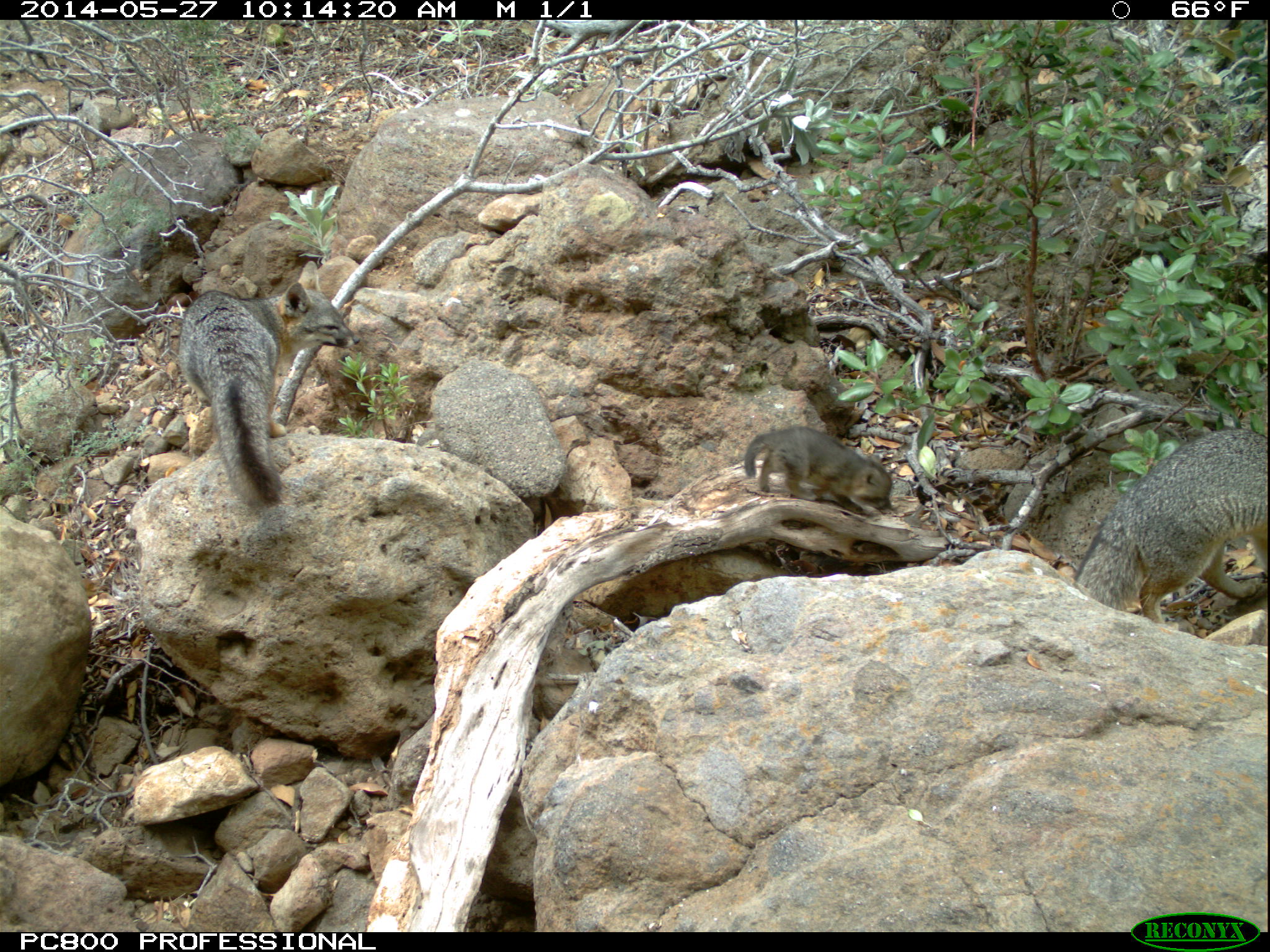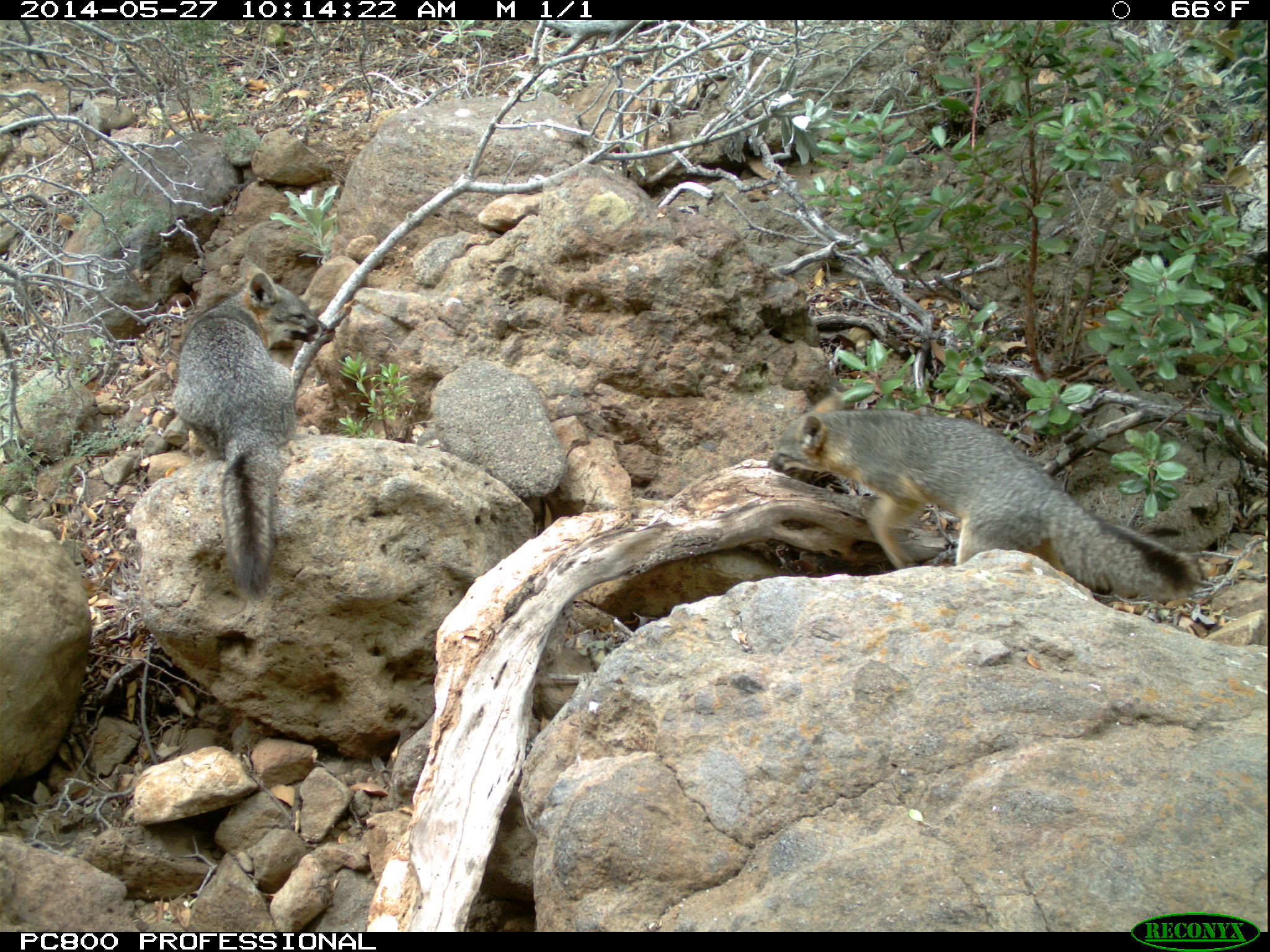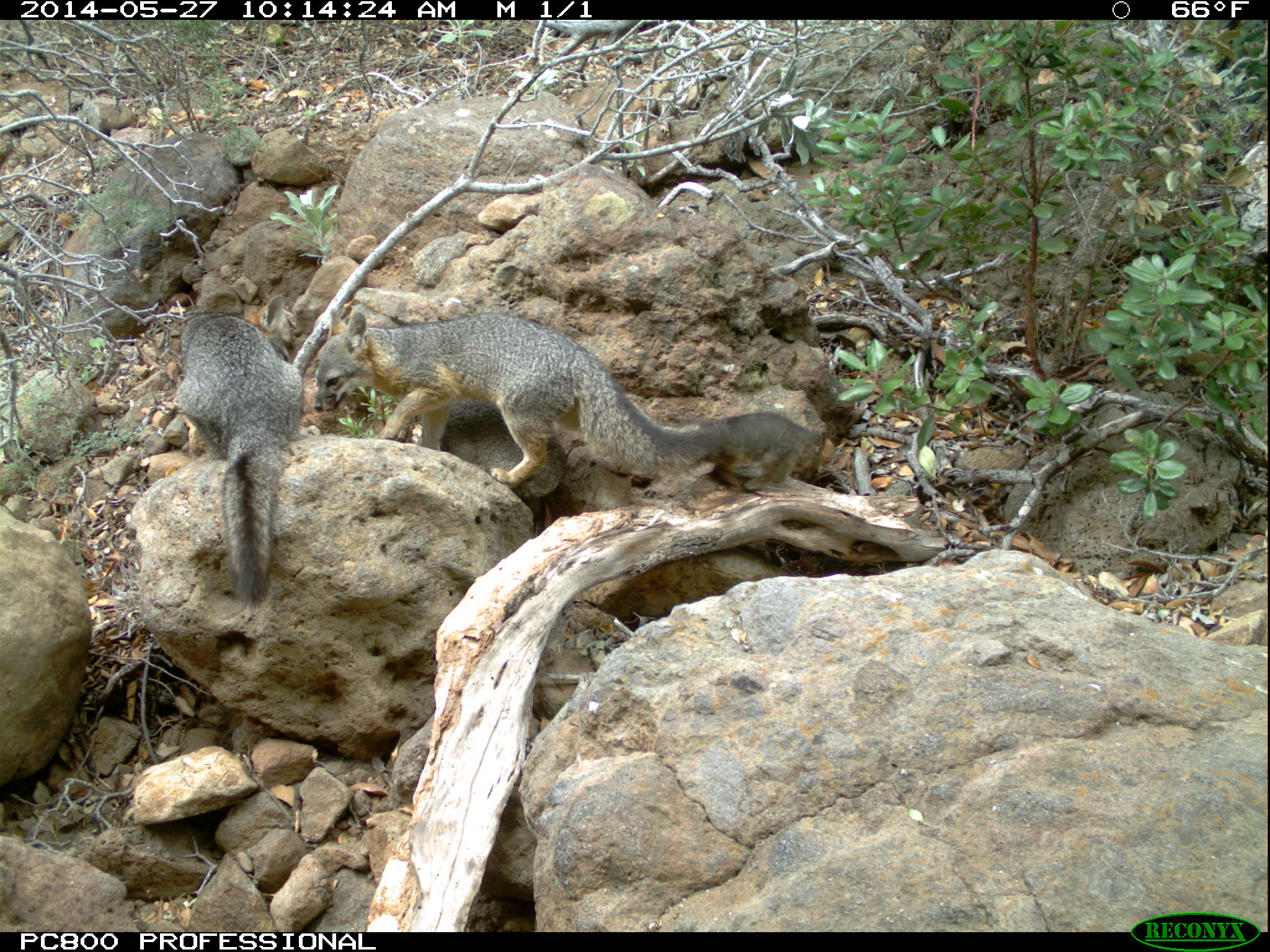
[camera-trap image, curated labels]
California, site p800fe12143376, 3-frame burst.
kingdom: Animalia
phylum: Chordata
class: Mammalia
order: Carnivora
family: Canidae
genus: Urocyon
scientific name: Urocyon littoralis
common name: island fox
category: fox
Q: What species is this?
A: Fox (island fox) (Urocyon littoralis).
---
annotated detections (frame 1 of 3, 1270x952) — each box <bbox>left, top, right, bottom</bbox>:
fox: <bbox>178, 260, 360, 507</bbox>; <bbox>1073, 428, 1268, 623</bbox>; <bbox>744, 426, 892, 515</bbox>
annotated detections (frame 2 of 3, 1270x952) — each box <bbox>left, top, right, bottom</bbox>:
fox: <bbox>767, 390, 1199, 603</bbox>; <bbox>172, 254, 327, 602</bbox>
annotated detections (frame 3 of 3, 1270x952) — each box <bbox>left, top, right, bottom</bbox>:
fox: <bbox>313, 308, 817, 487</bbox>; <bbox>175, 294, 303, 605</bbox>